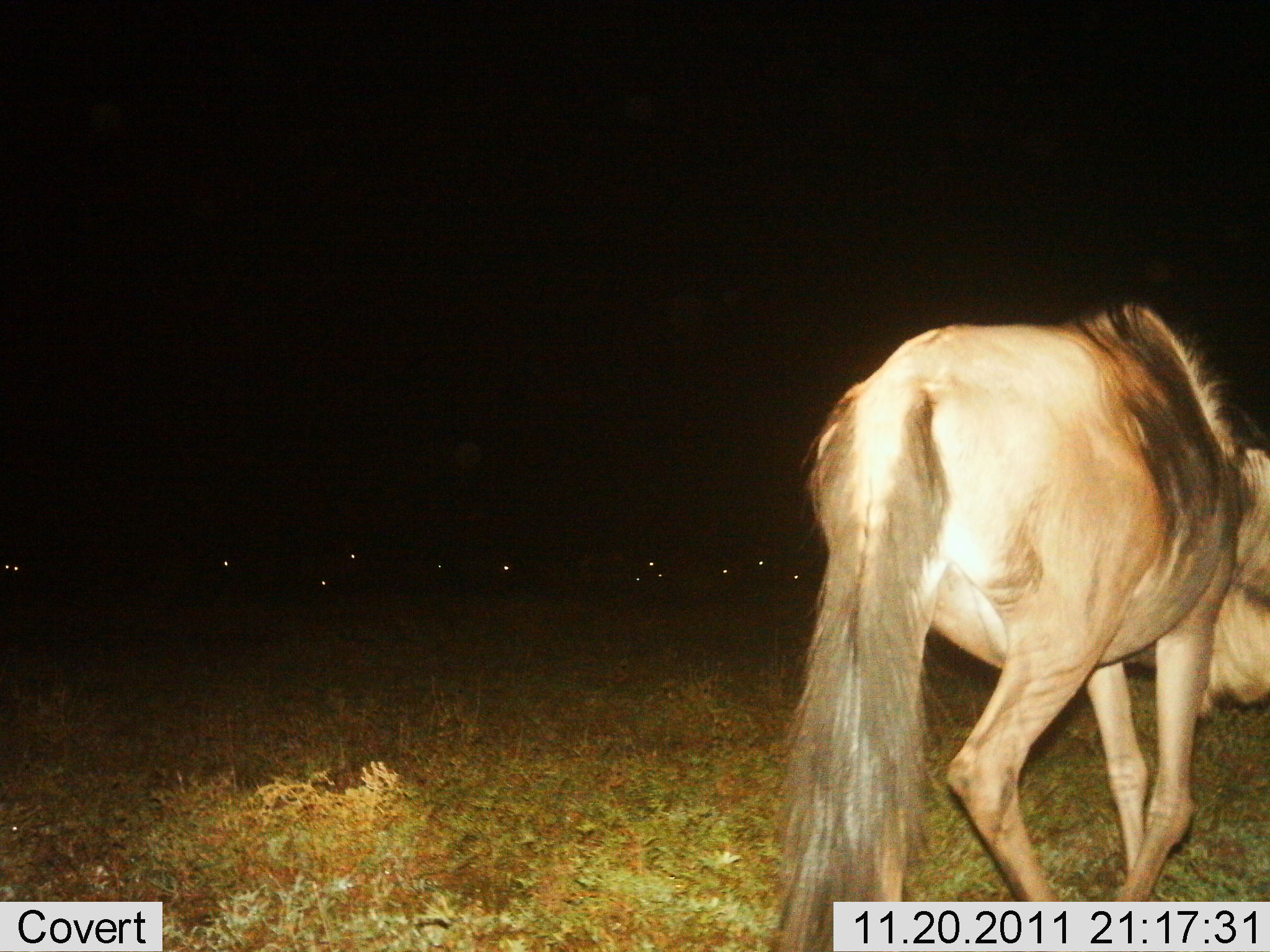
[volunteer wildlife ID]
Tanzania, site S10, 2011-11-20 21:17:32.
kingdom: Animalia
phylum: Chordata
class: Mammalia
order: Artiodactyla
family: Bovidae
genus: Connochaetes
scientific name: Connochaetes taurinus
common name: blue wildebeest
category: wildebeest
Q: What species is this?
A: Wildebeest (blue wildebeest) (Connochaetes taurinus).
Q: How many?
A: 1.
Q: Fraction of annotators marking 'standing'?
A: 15%.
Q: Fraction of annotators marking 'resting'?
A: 15%.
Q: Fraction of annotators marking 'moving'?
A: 62%.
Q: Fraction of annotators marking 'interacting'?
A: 0%.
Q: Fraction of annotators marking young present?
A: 0%.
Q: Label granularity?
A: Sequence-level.